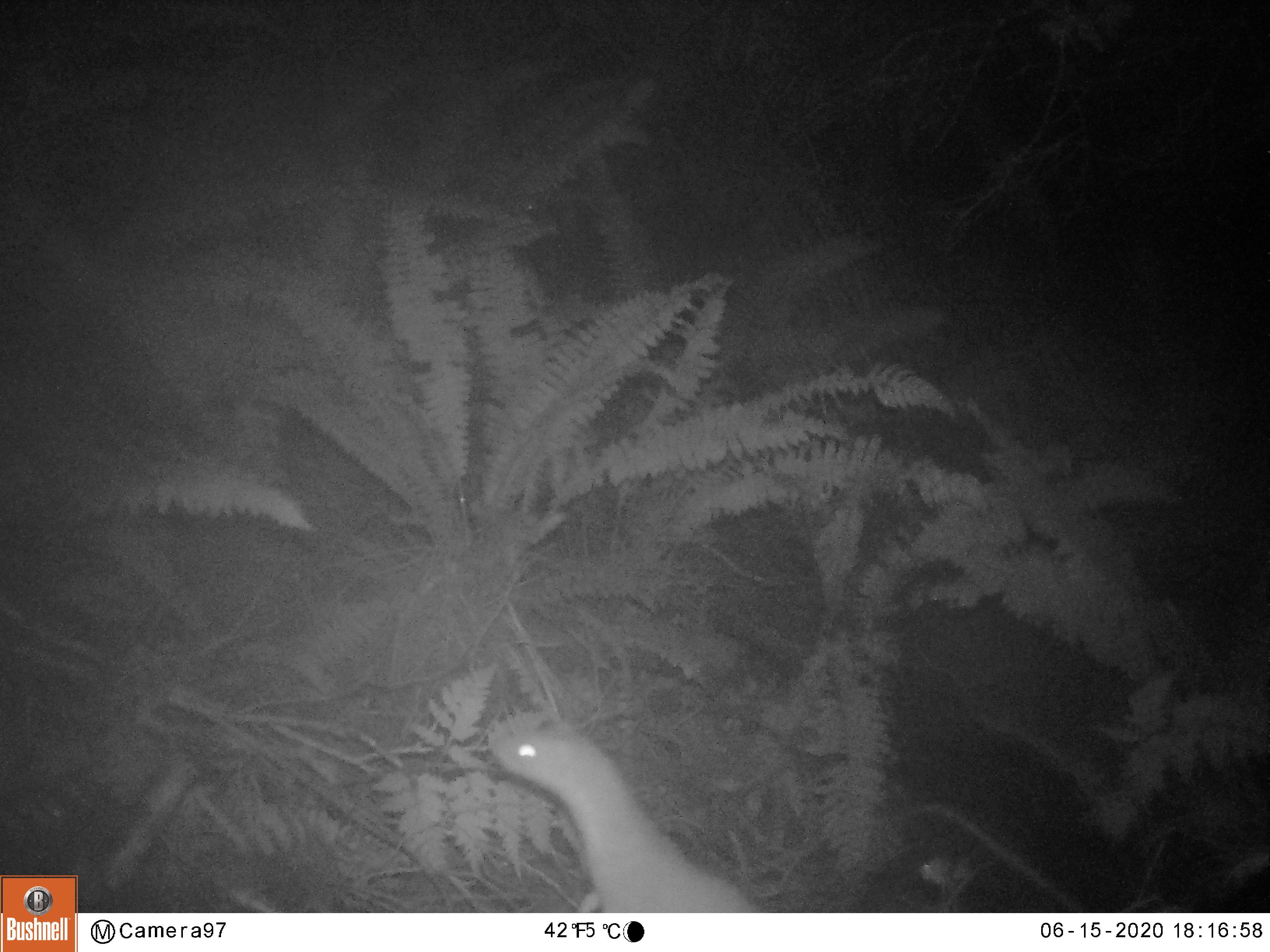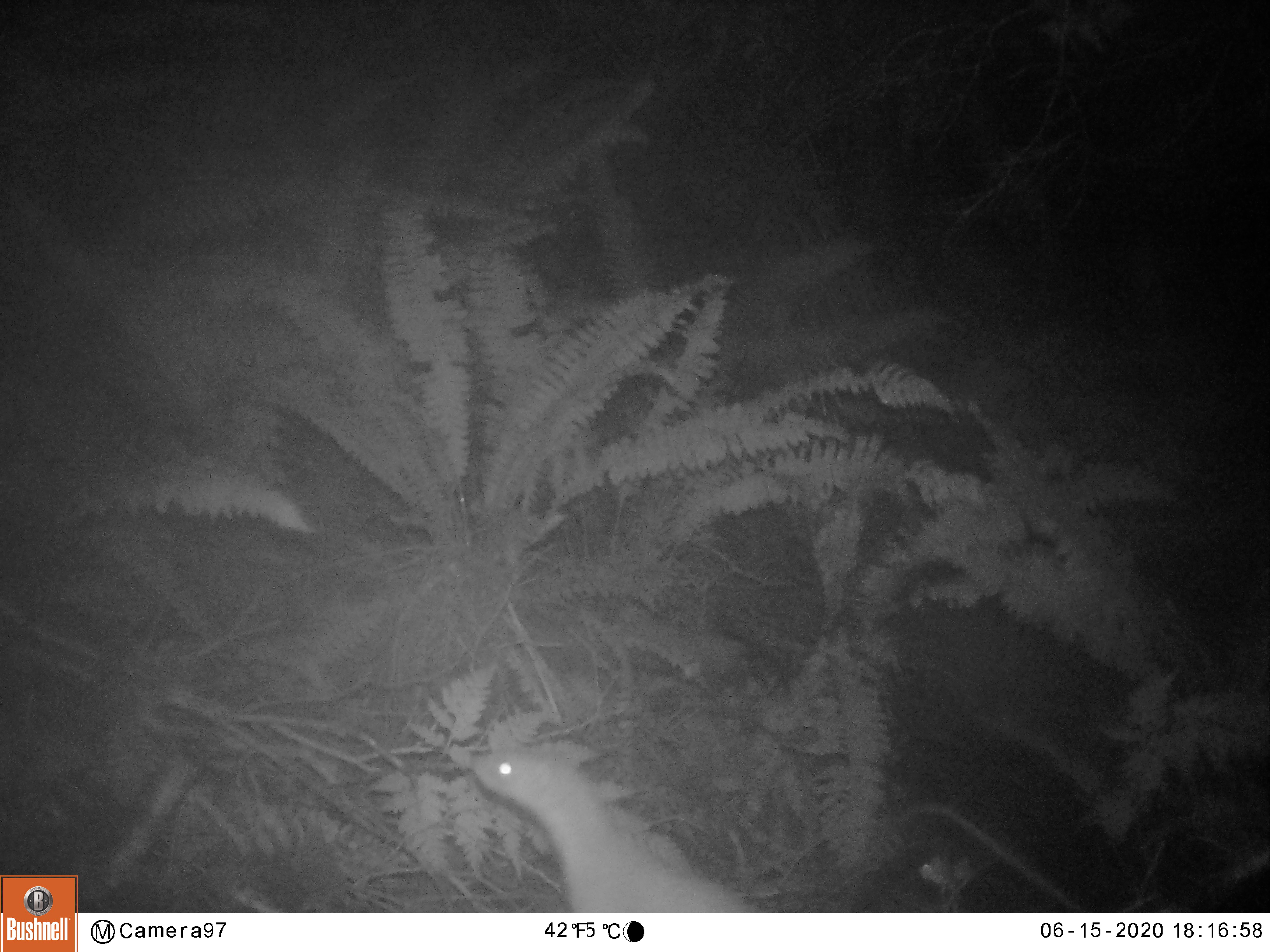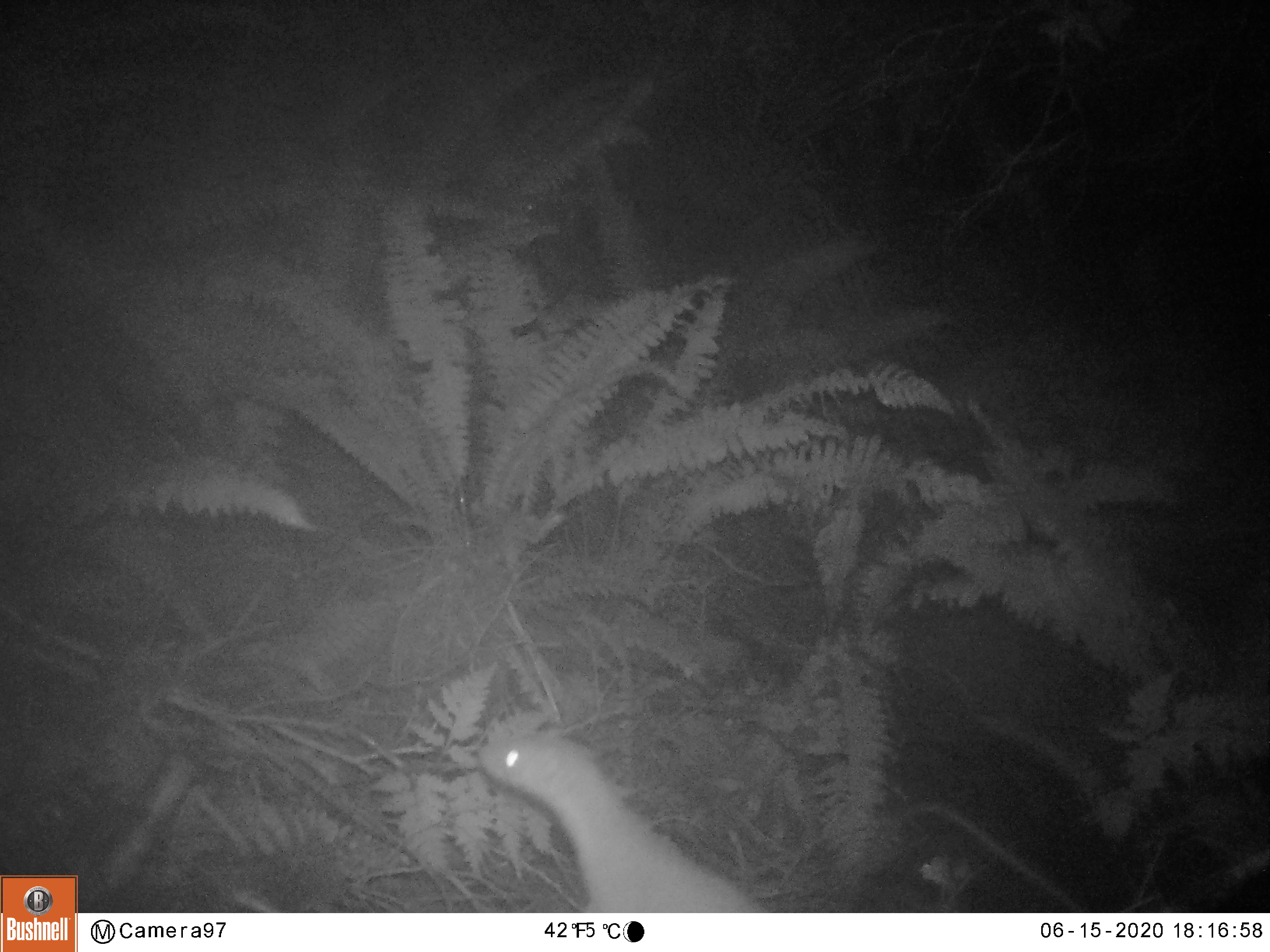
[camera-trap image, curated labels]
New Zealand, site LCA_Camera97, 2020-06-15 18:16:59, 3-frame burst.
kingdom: Animalia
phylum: Chordata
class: Mammalia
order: Carnivora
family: Mustelidae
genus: Mustela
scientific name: Mustela erminea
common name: stoat